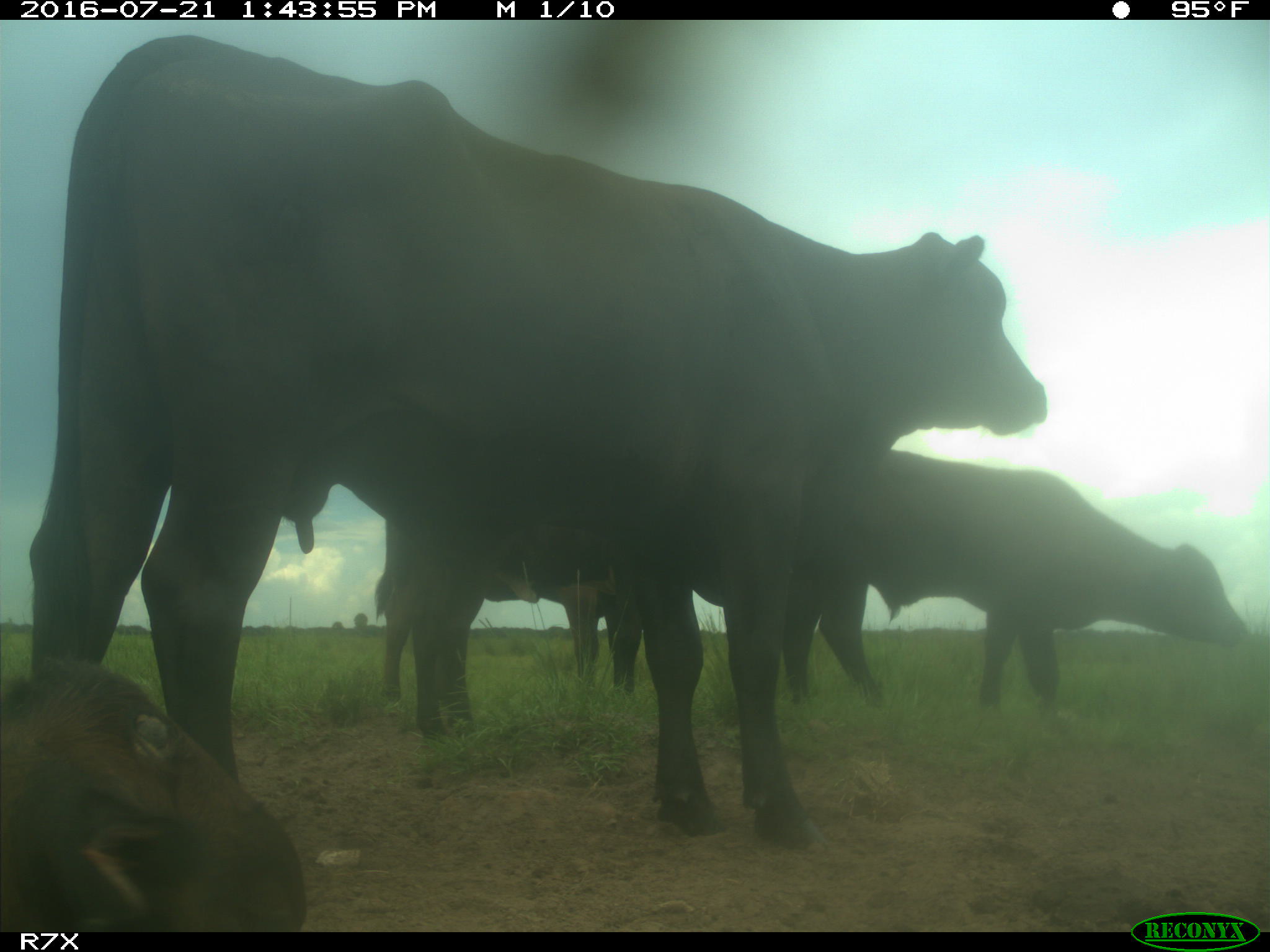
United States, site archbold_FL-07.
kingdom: Animalia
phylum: Chordata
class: Mammalia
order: Artiodactyla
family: Bovidae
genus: Bos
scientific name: Bos taurus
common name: domestic cow